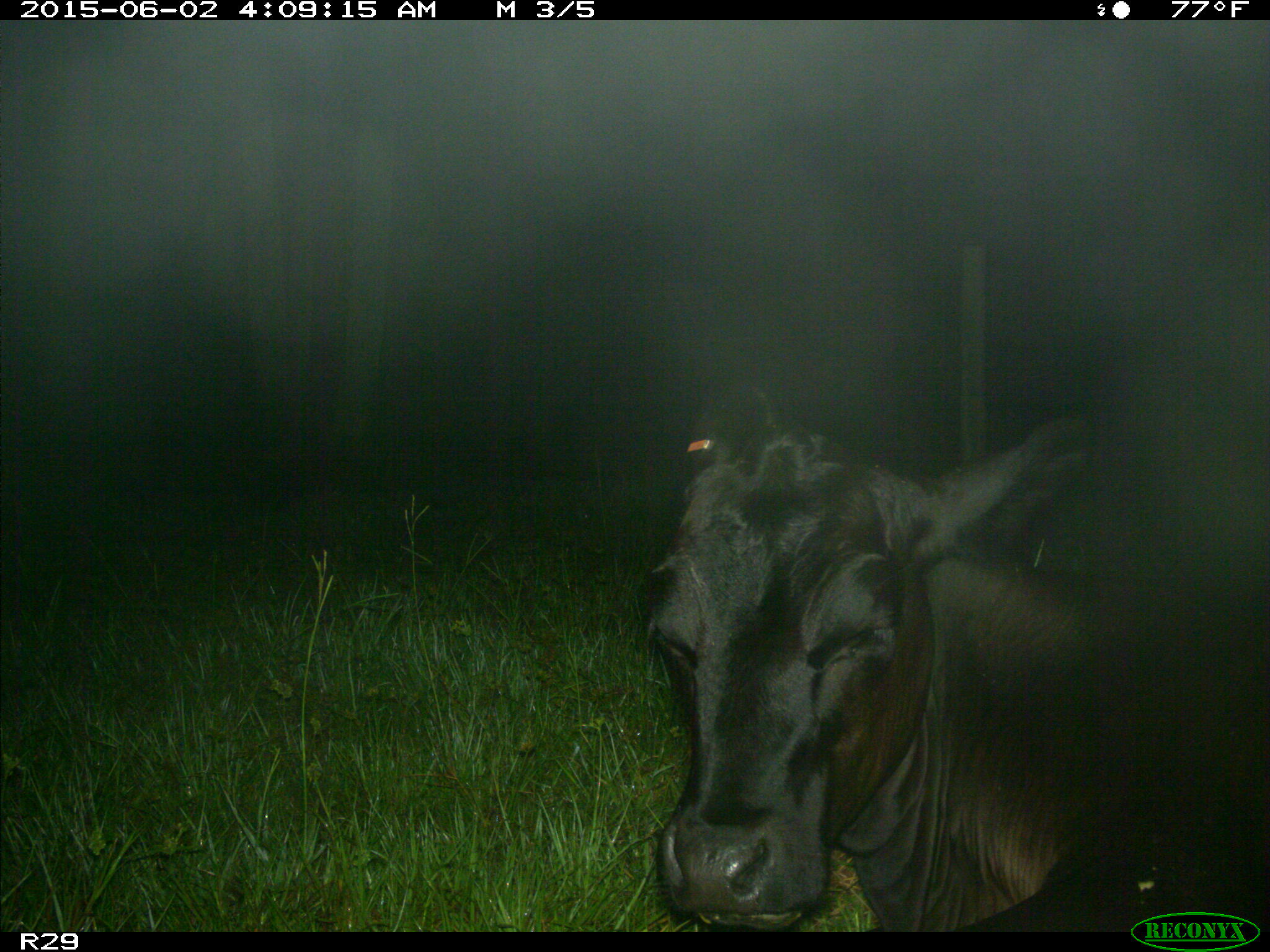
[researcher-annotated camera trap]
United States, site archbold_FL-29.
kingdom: Animalia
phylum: Chordata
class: Mammalia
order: Artiodactyla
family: Bovidae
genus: Bos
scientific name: Bos taurus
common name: domestic cow